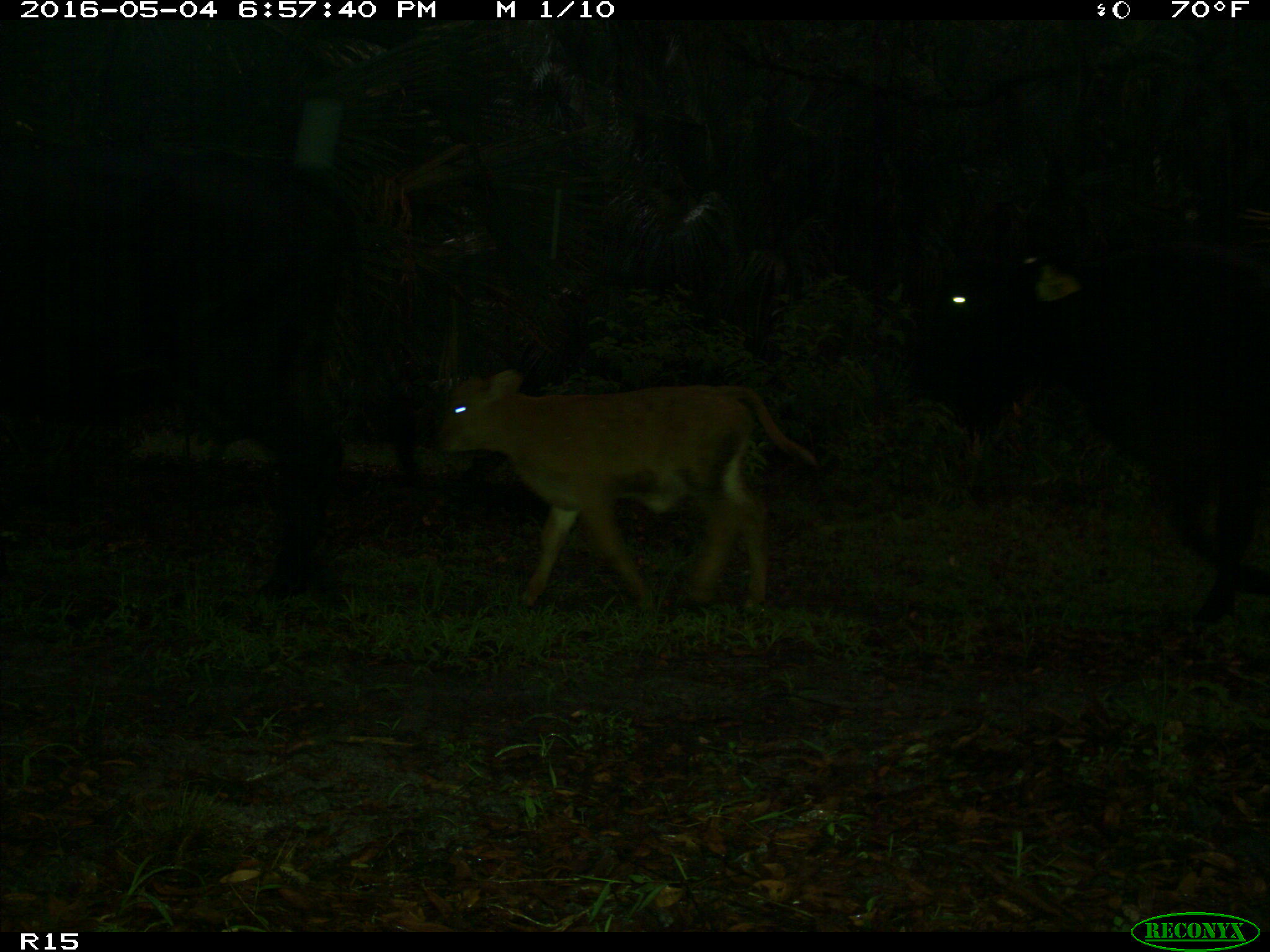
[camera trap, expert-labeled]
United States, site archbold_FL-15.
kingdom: Animalia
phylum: Chordata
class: Mammalia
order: Artiodactyla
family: Bovidae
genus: Bos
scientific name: Bos taurus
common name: domestic cow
Bos taurus (domestic cow).